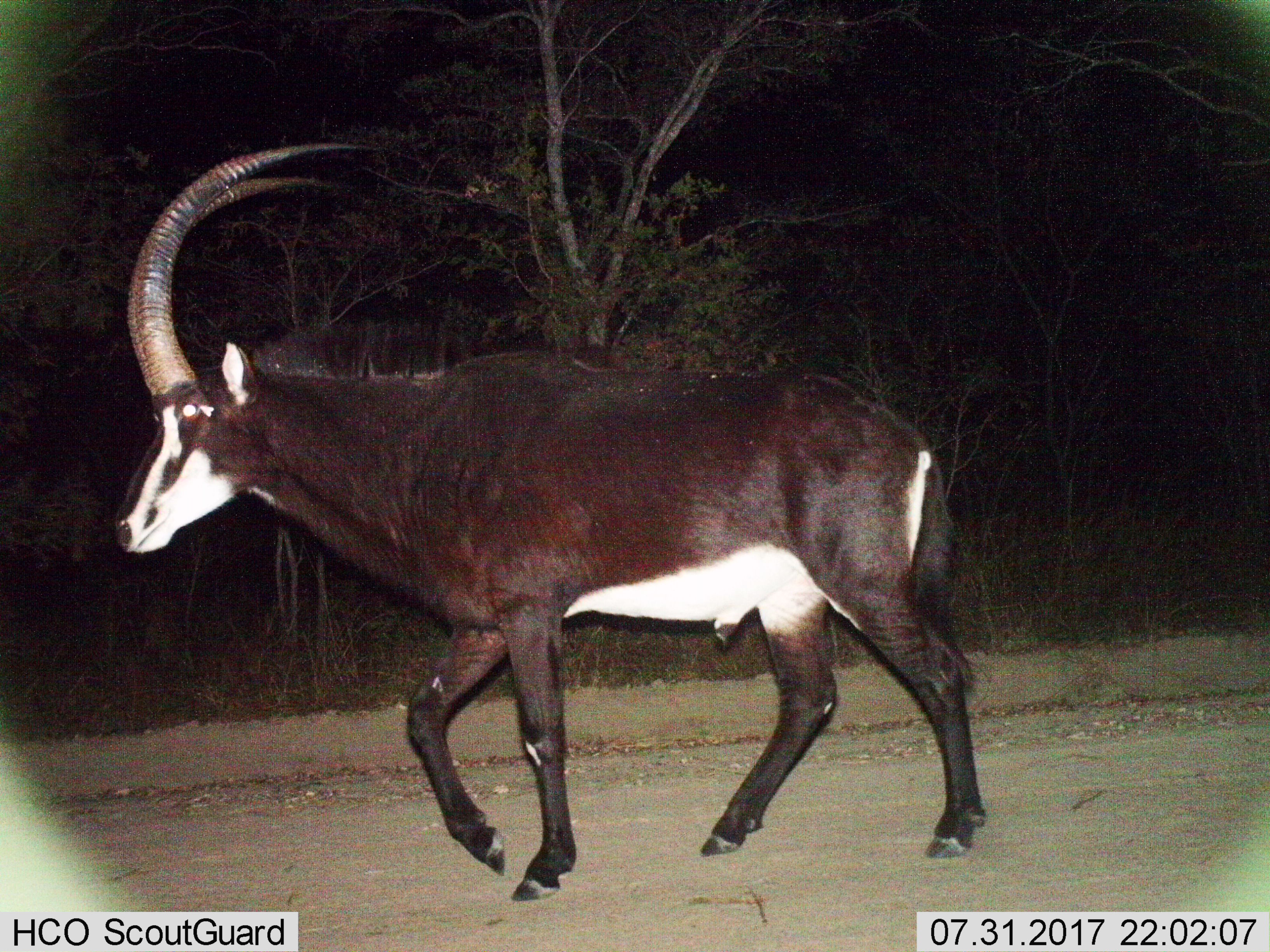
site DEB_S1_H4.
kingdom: Animalia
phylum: Chordata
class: Mammalia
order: Artiodactyla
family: Bovidae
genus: Hippotragus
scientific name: Hippotragus niger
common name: sable antelope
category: sable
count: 1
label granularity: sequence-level